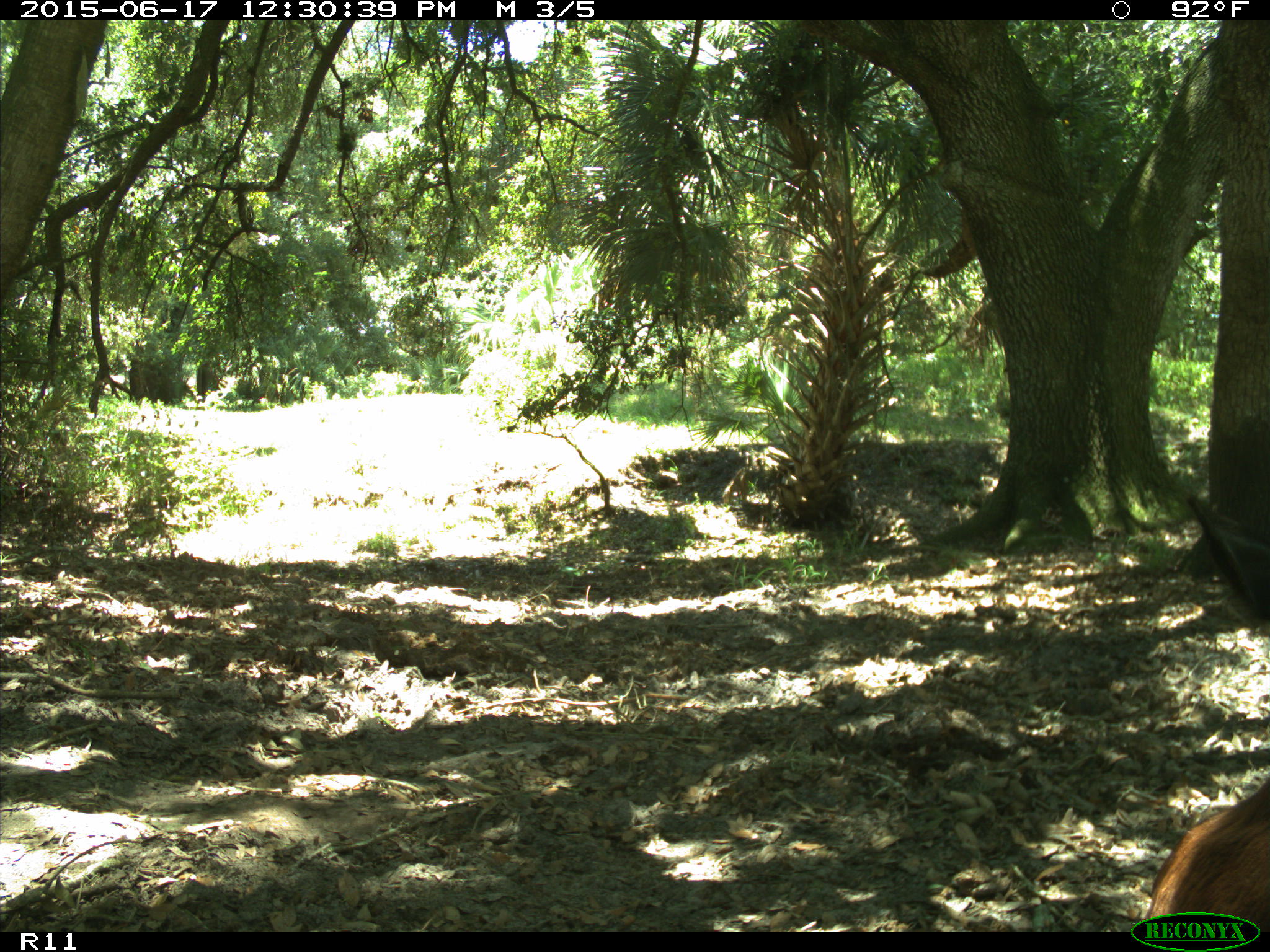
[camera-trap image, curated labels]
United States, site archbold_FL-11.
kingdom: Animalia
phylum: Chordata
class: Mammalia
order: Artiodactyla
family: Bovidae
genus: Bos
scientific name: Bos taurus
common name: domestic cow